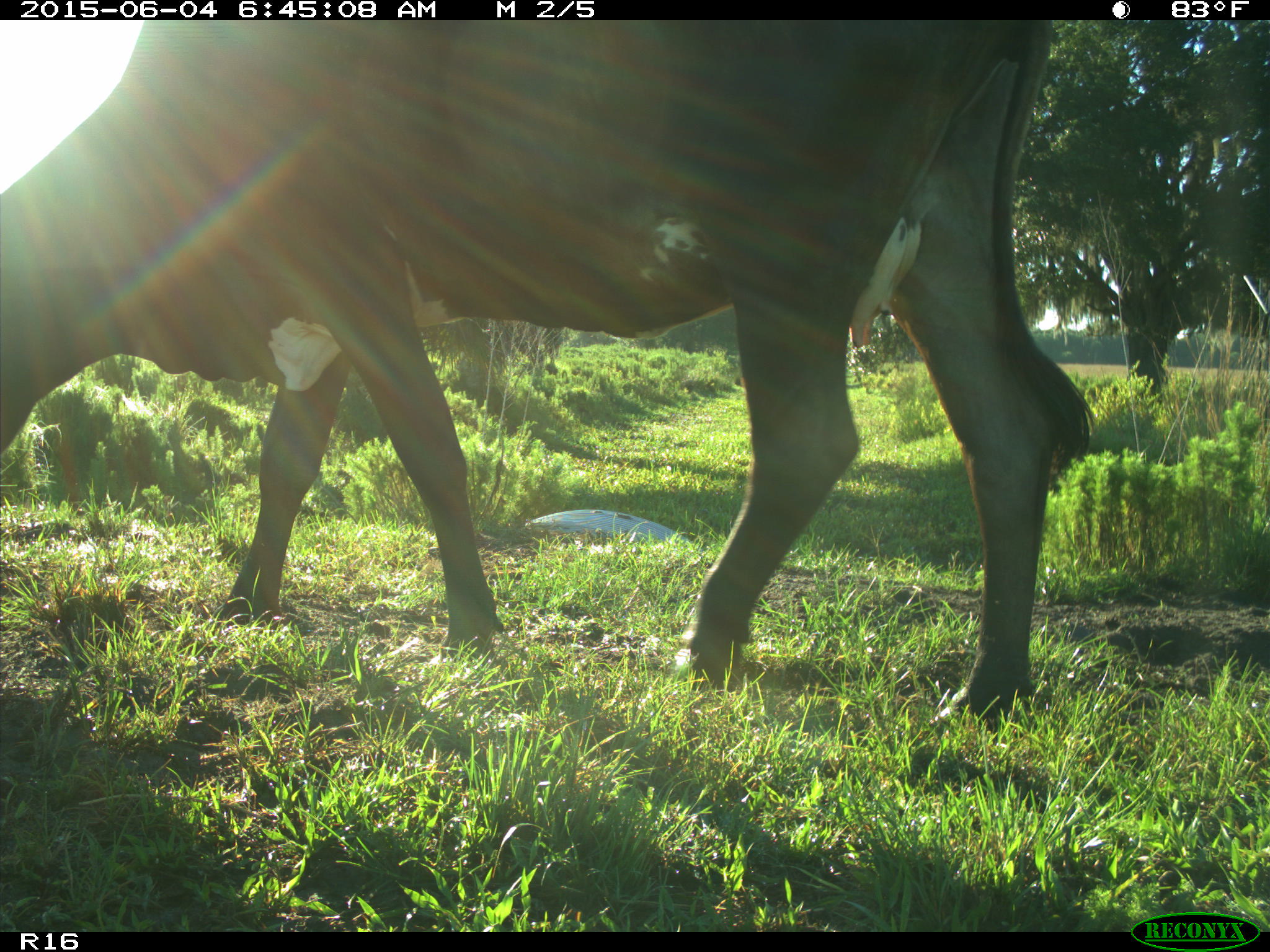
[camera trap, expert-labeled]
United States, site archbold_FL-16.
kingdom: Animalia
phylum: Chordata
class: Mammalia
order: Artiodactyla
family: Bovidae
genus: Bos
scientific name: Bos taurus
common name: domestic cow